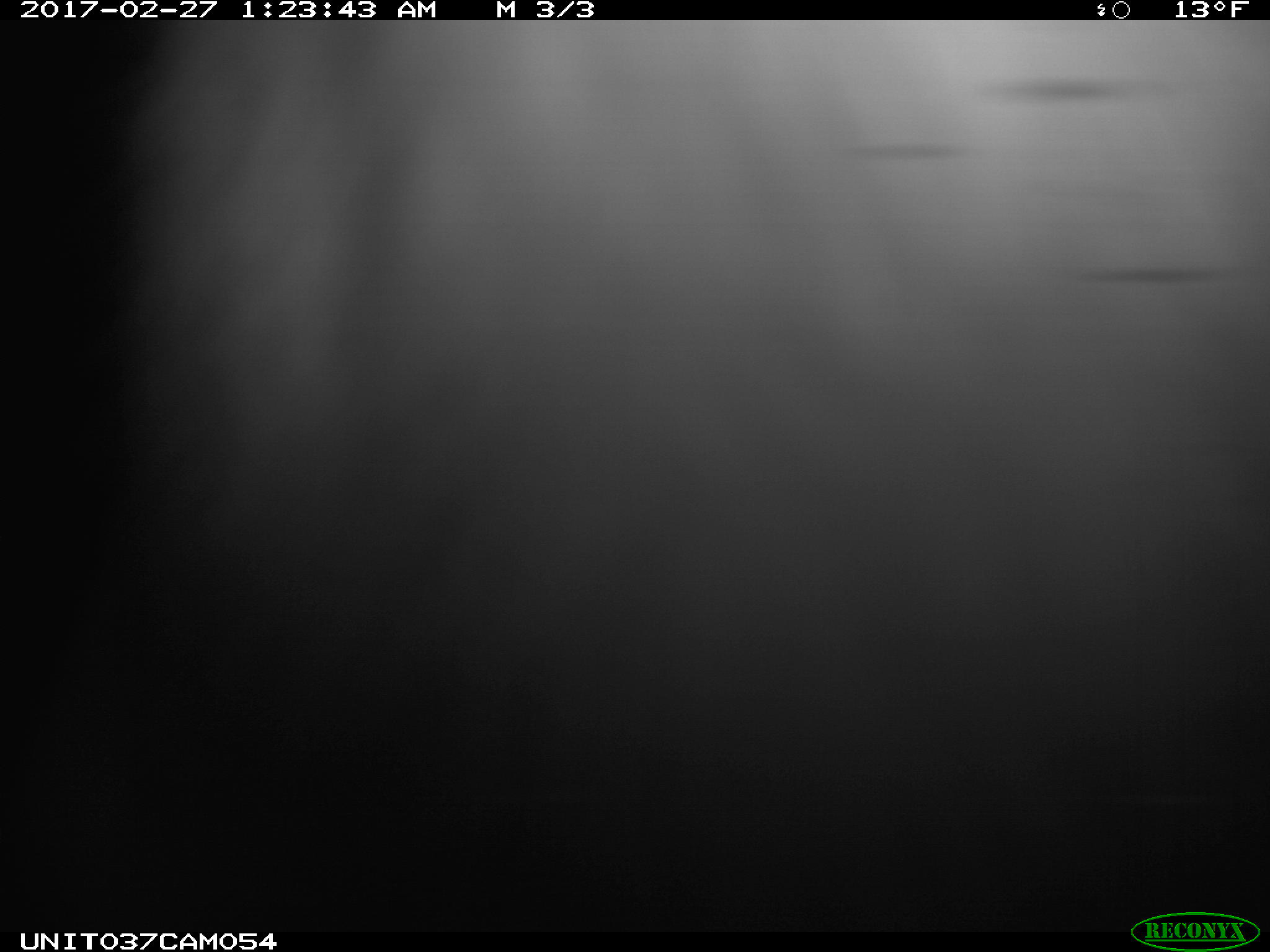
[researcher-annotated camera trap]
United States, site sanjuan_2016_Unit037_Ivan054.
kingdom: Animalia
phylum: Chordata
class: Mammalia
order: Lagomorpha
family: Leporidae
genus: Lepus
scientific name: Lepus americanus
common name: snowshoe hare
Lepus americanus (snowshoe hare).